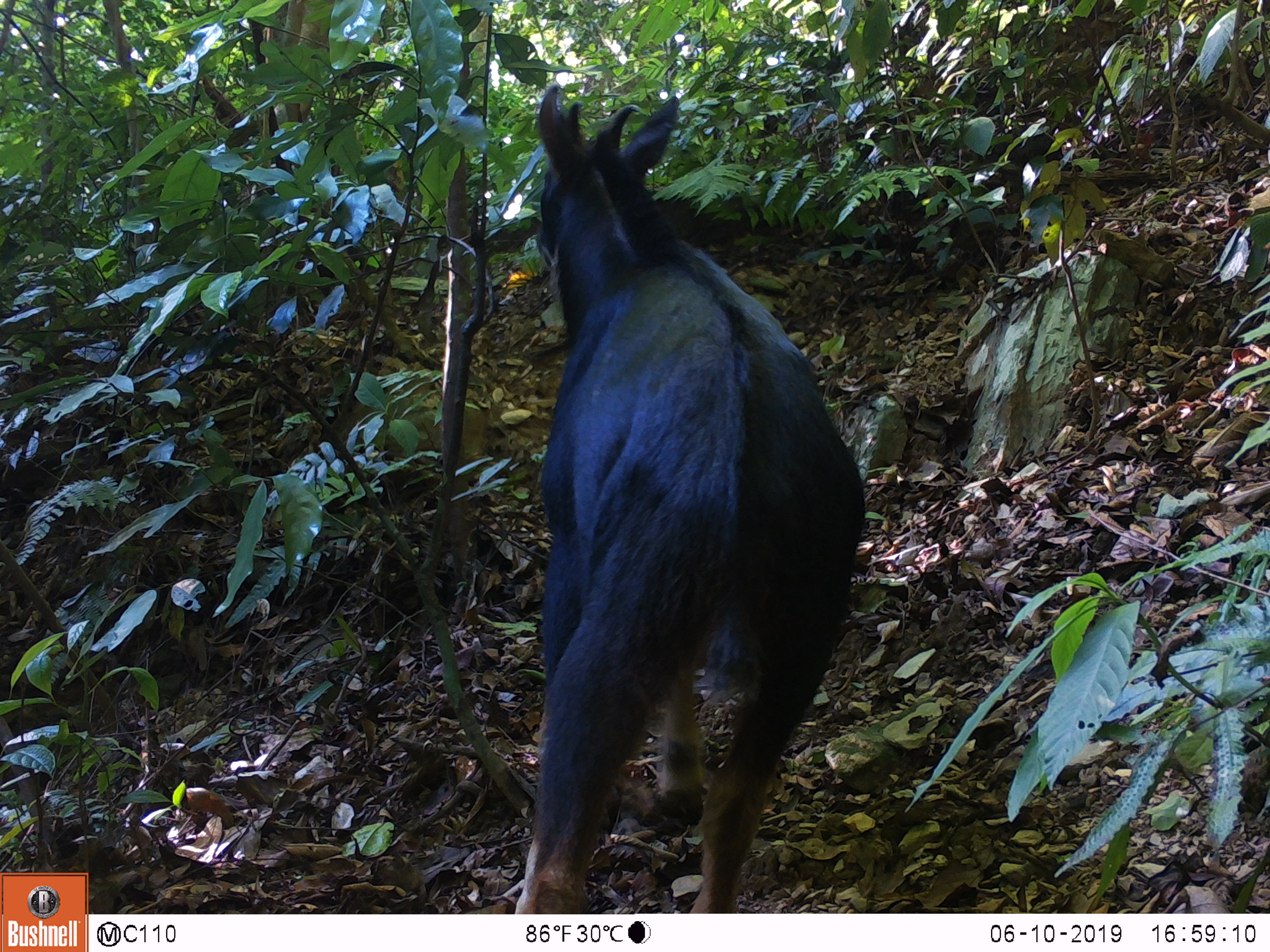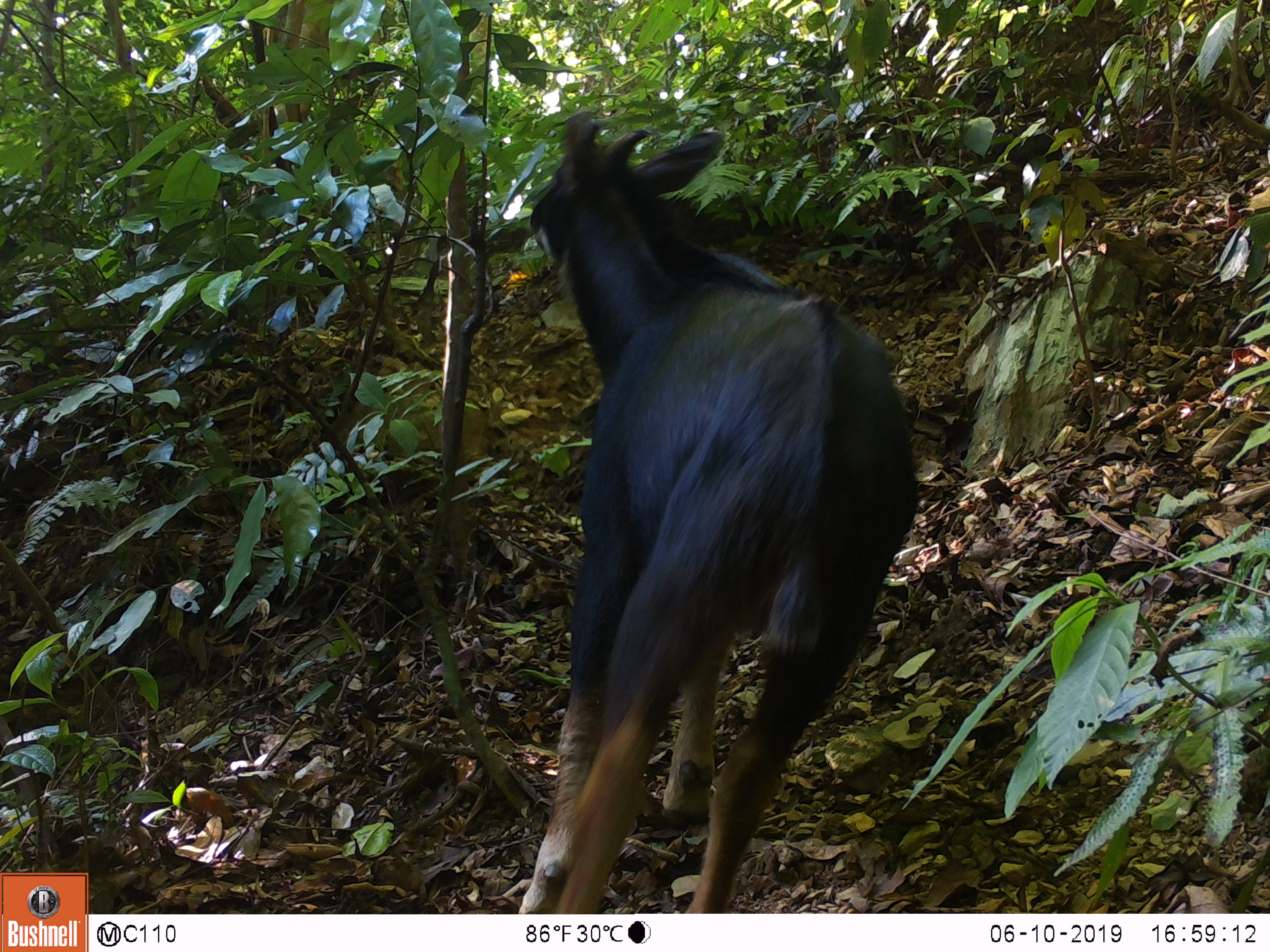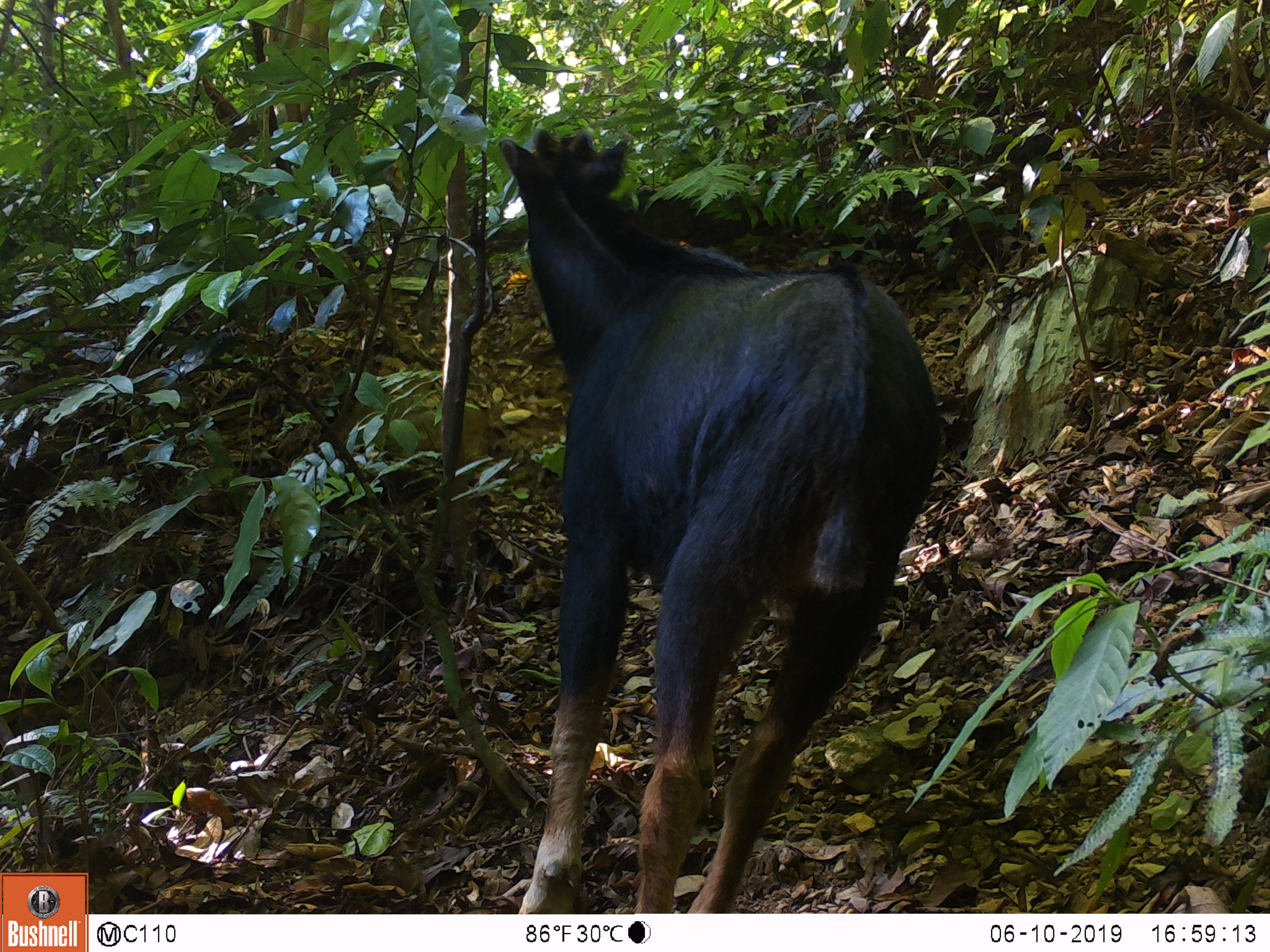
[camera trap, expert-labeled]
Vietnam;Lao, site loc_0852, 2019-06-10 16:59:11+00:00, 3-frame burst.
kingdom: Animalia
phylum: Chordata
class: Mammalia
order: Artiodactyla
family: Bovidae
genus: Capricornis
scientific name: Capricornis sumatraensis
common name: chinese serow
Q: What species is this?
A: Chinese serow (Capricornis sumatraensis).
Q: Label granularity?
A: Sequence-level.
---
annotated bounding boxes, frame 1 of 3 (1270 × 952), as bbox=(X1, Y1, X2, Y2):
chinese serow: bbox=(514, 82, 865, 913)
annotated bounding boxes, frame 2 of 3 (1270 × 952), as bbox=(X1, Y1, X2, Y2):
chinese serow: bbox=(518, 109, 919, 914)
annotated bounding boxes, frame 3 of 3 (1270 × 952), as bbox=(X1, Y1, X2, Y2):
chinese serow: bbox=(497, 124, 941, 914)